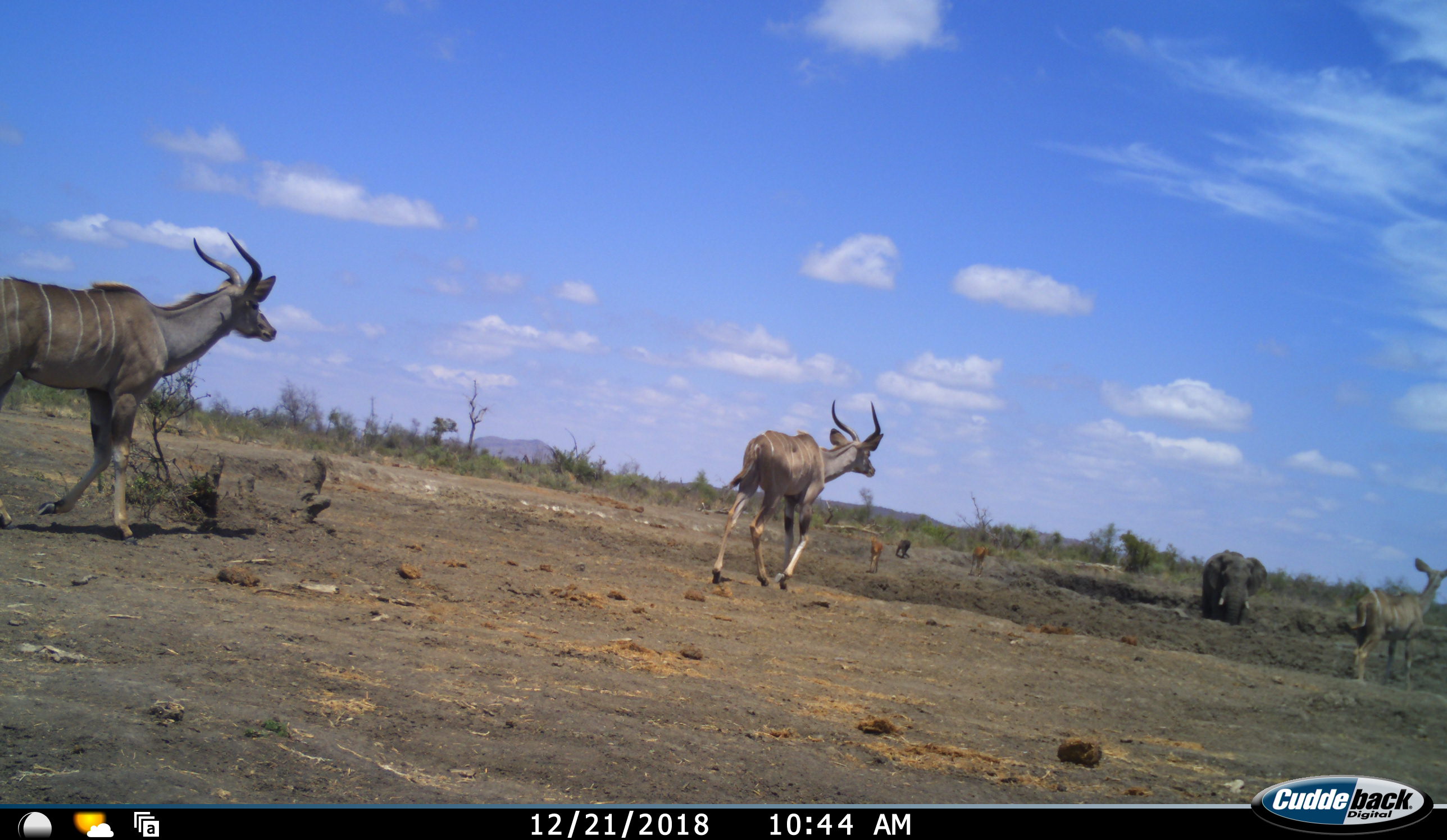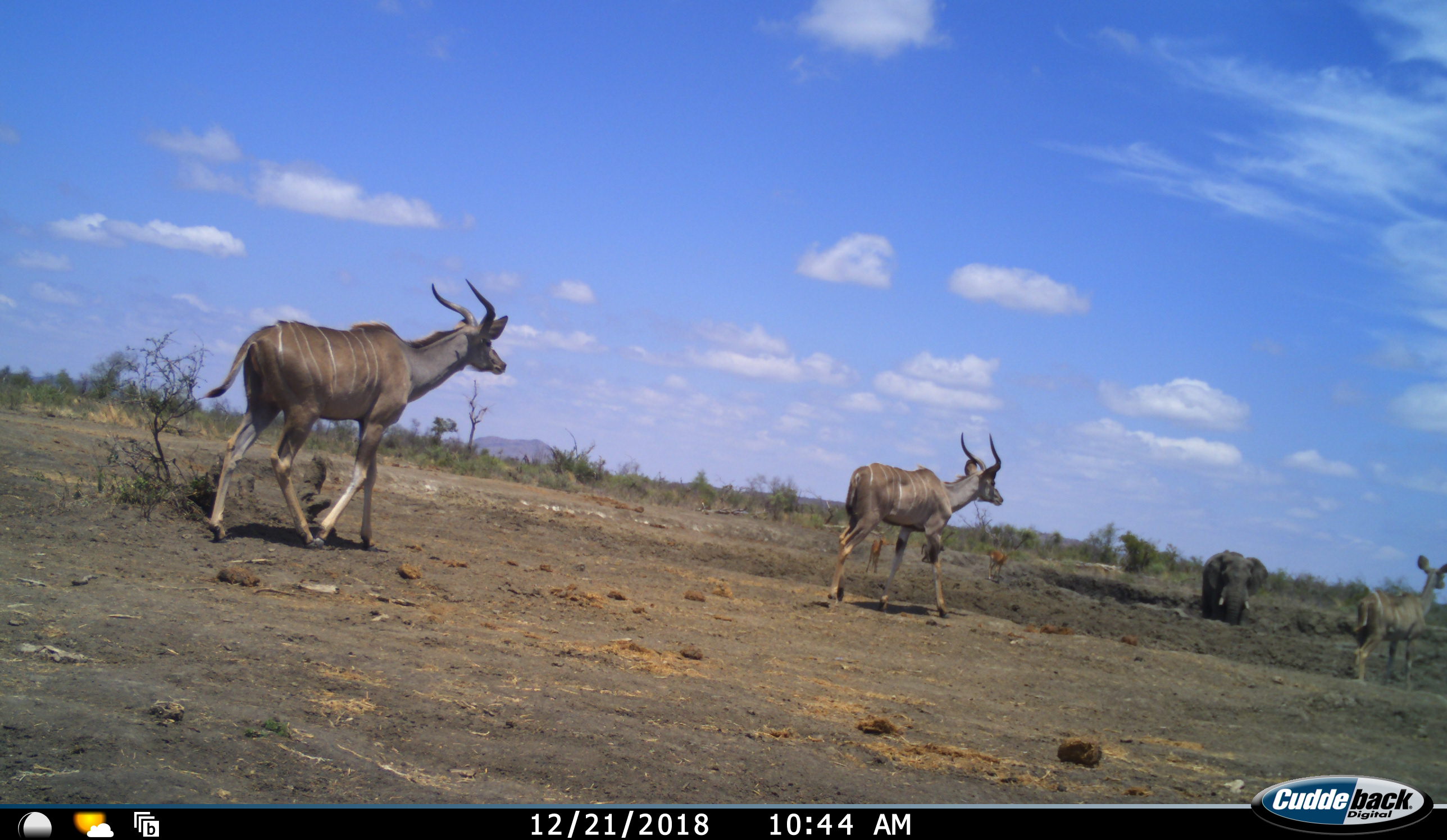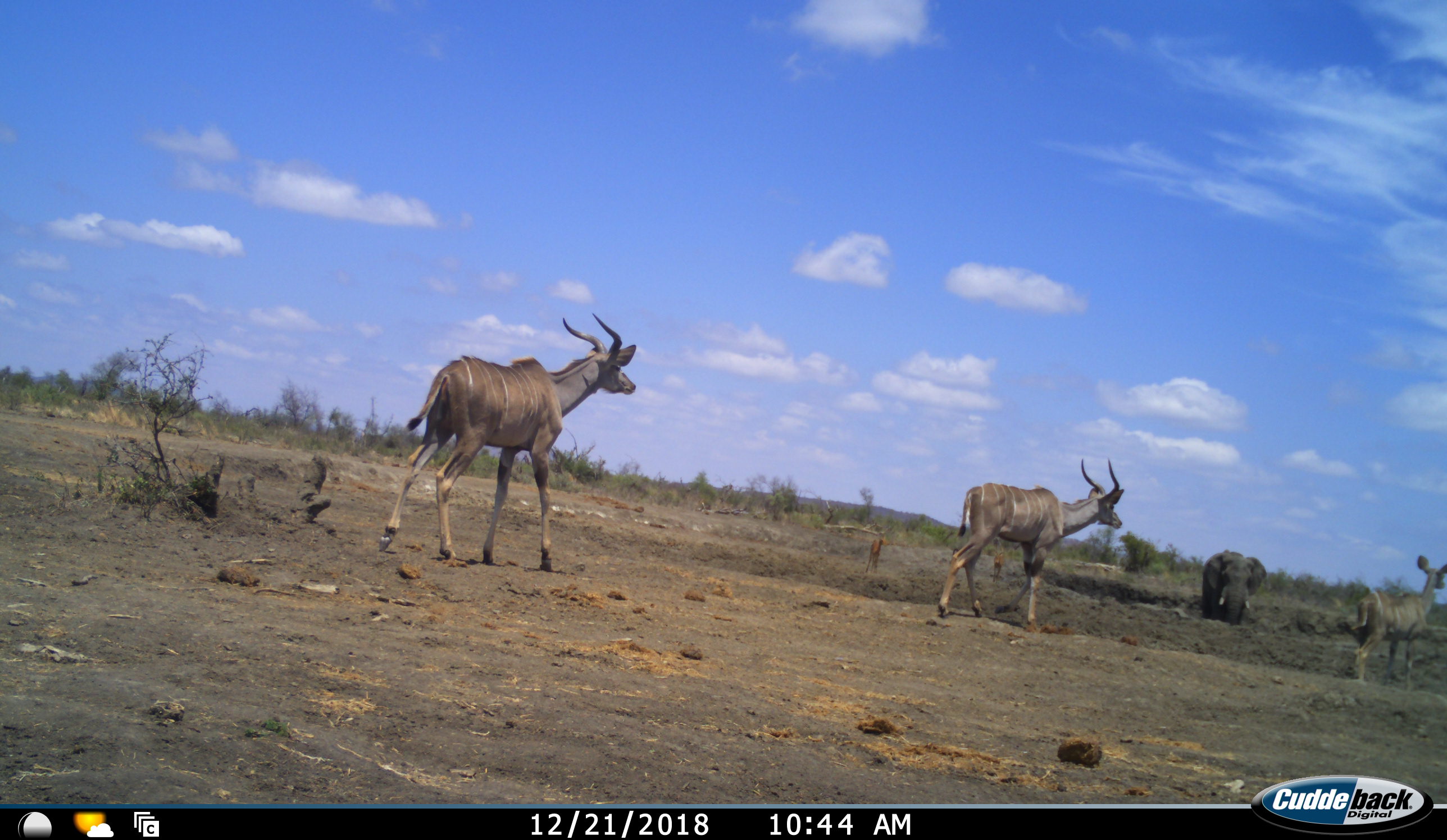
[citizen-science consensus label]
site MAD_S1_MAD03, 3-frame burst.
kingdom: Animalia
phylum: Chordata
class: Mammalia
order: Proboscidea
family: Elephantidae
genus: Loxodonta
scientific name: Loxodonta africana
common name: african bush elephant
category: elephant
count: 1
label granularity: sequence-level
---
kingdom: Animalia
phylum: Chordata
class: Mammalia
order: Artiodactyla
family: Bovidae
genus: Aepyceros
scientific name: Aepyceros melampus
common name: impala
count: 2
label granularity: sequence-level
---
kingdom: Animalia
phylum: Chordata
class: Mammalia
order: Artiodactyla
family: Bovidae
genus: Tragelaphus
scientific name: Tragelaphus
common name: kudu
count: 3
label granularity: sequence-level